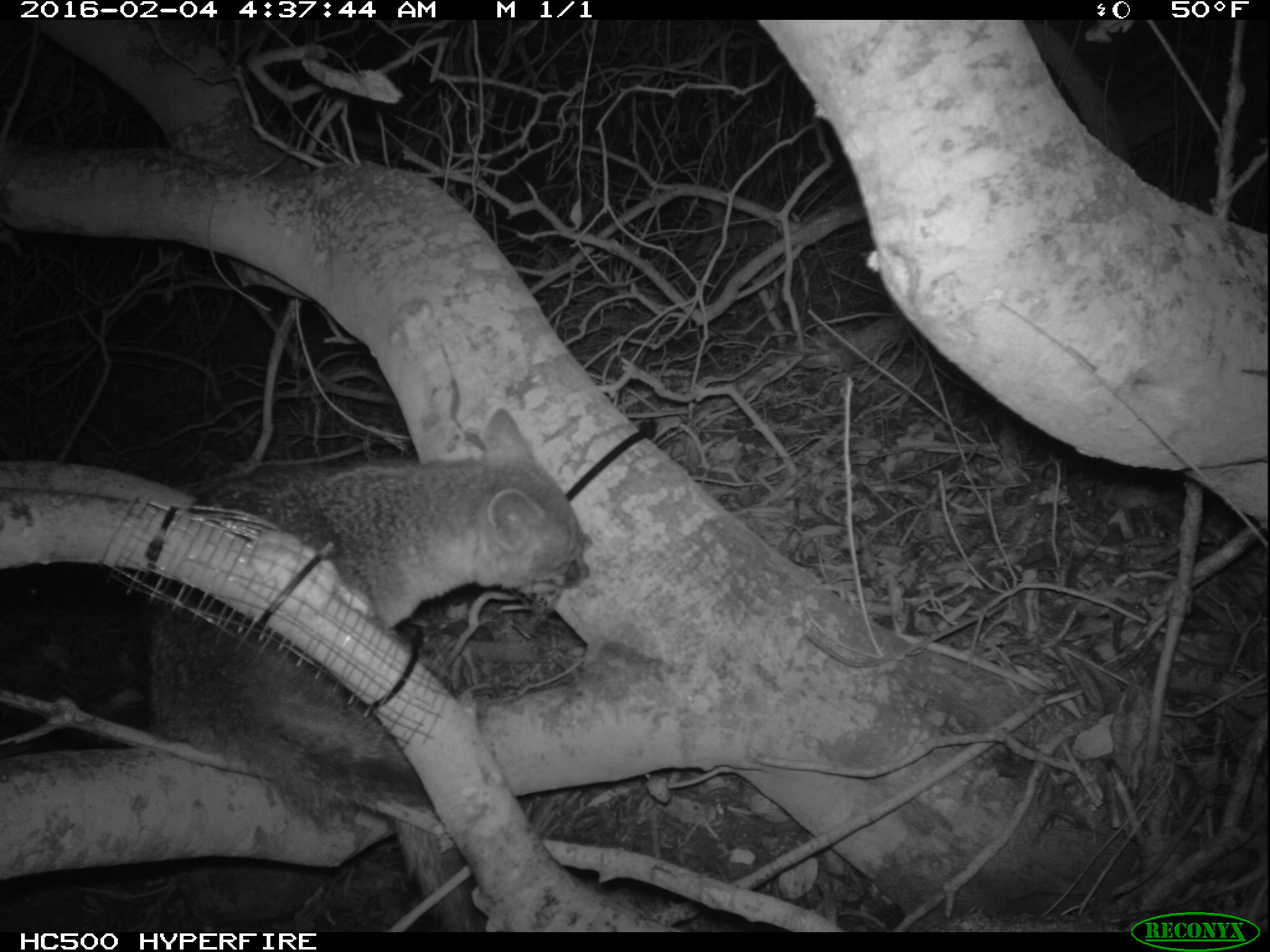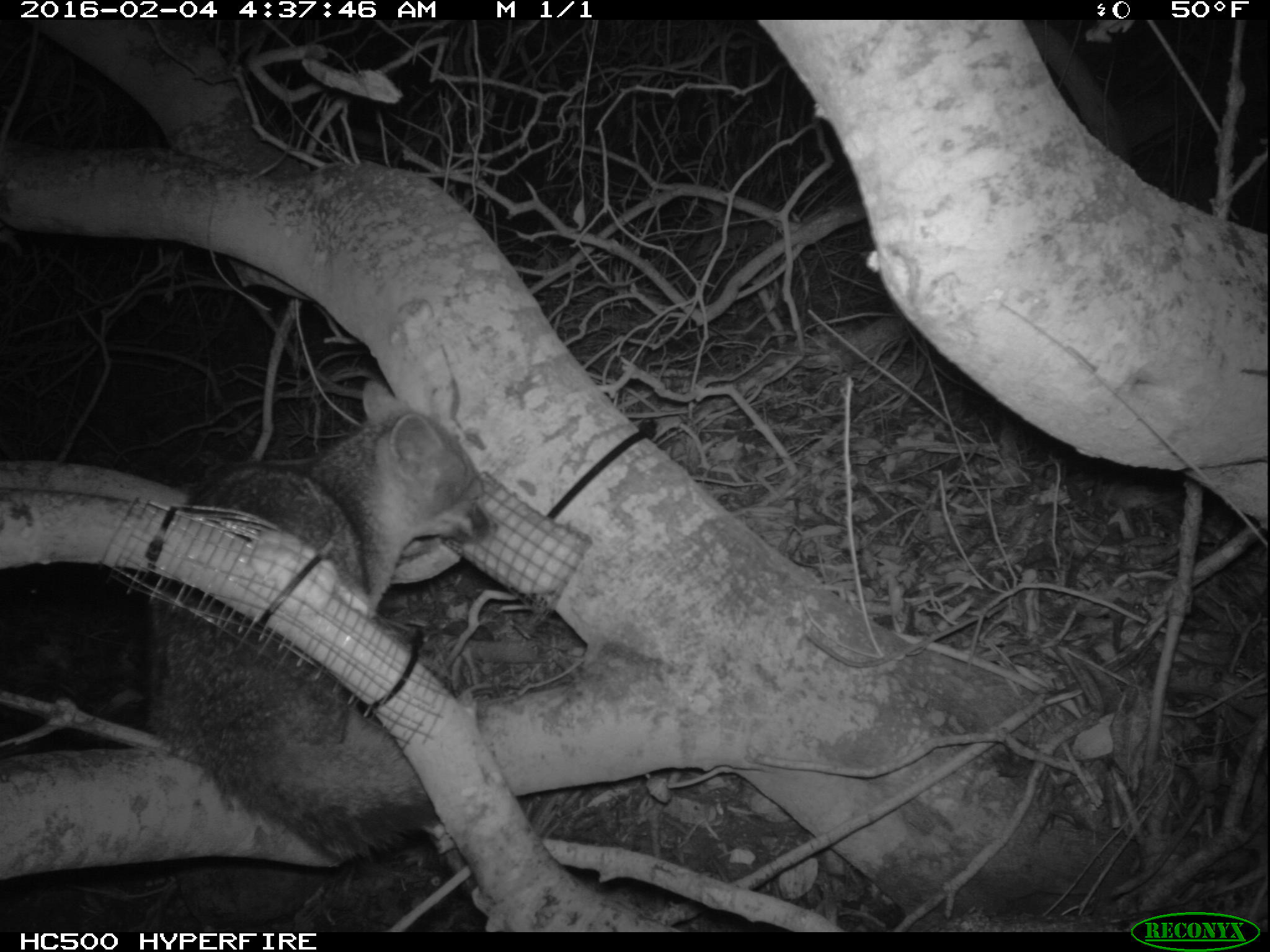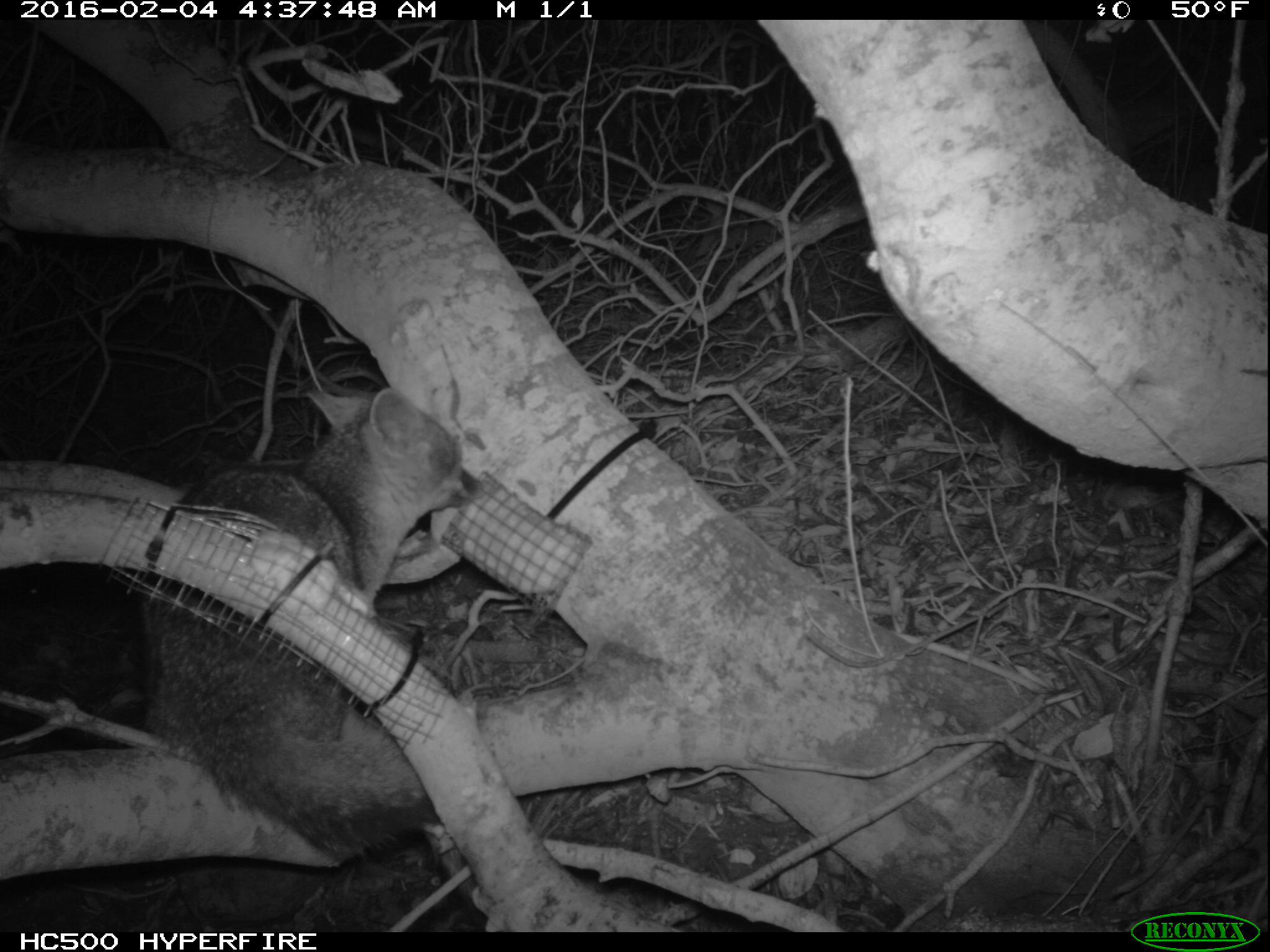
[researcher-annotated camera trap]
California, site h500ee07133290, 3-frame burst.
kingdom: Animalia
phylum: Chordata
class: Mammalia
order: Carnivora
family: Canidae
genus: Urocyon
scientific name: Urocyon littoralis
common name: island fox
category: fox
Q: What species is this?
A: Fox (island fox) (Urocyon littoralis).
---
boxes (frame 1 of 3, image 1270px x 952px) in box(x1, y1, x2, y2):
fox: box(146, 404, 589, 931)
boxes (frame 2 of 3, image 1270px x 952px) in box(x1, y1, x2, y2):
fox: box(151, 381, 497, 858)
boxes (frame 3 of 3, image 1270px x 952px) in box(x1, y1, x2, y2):
fox: box(135, 387, 486, 859)